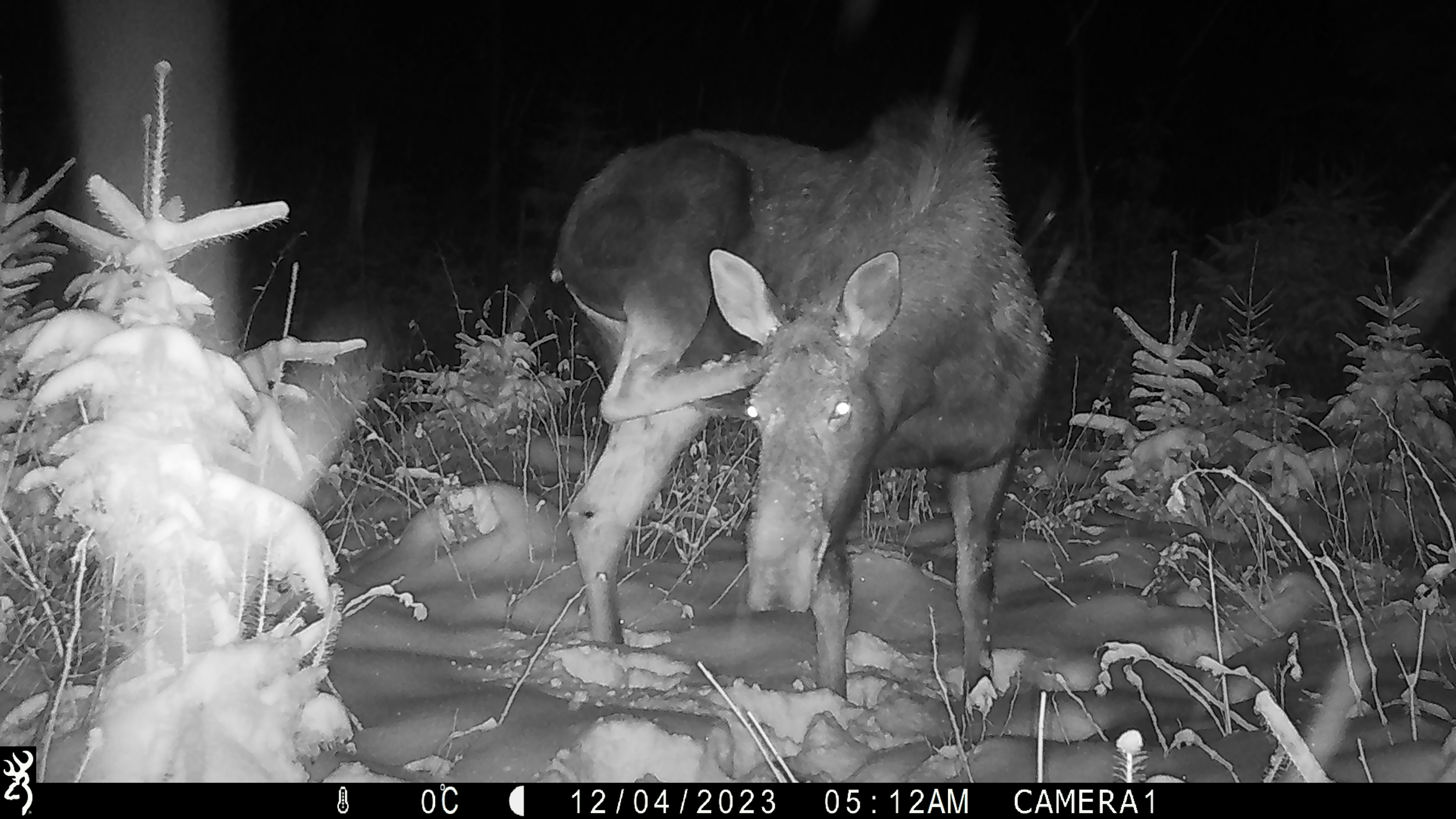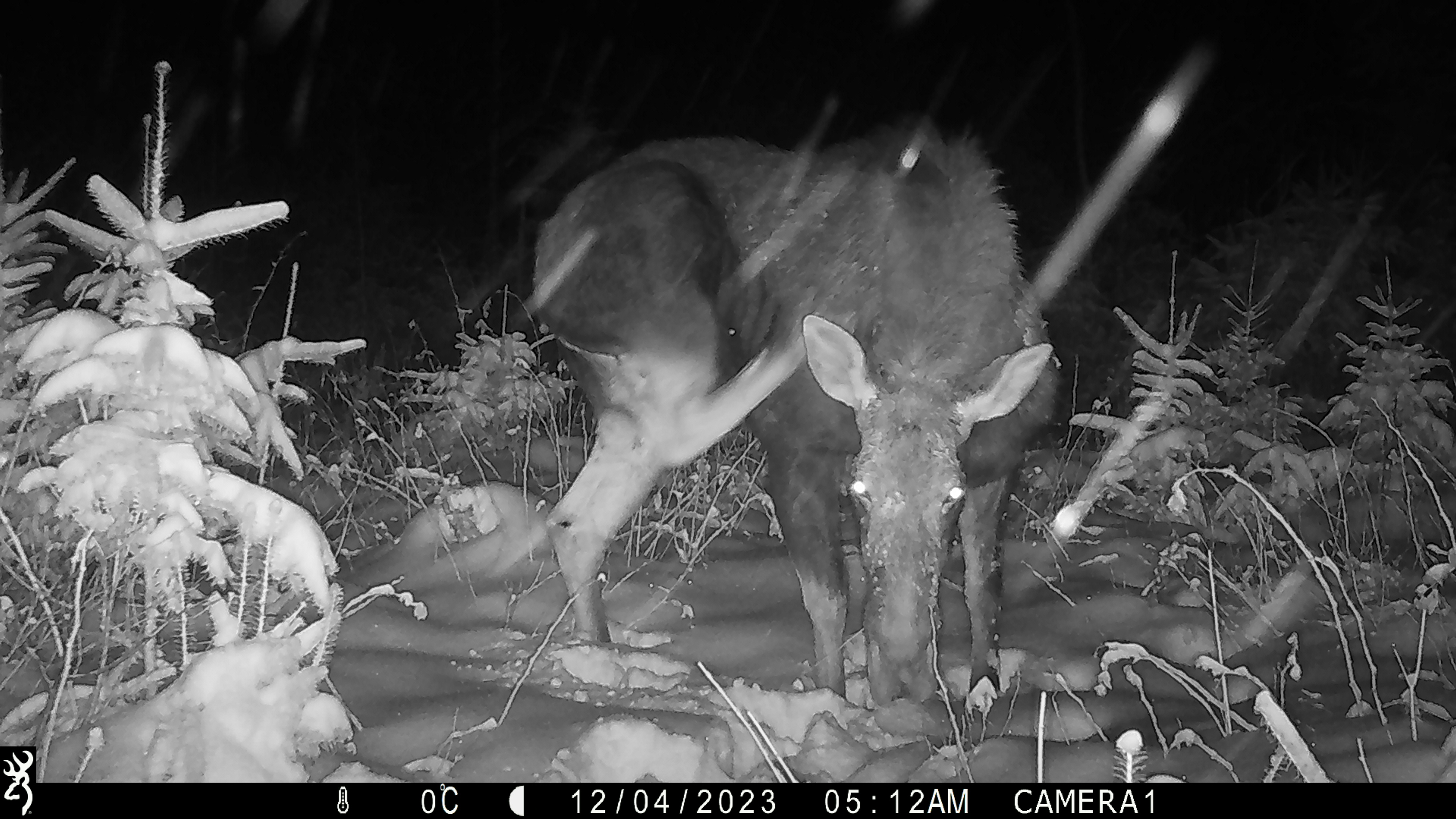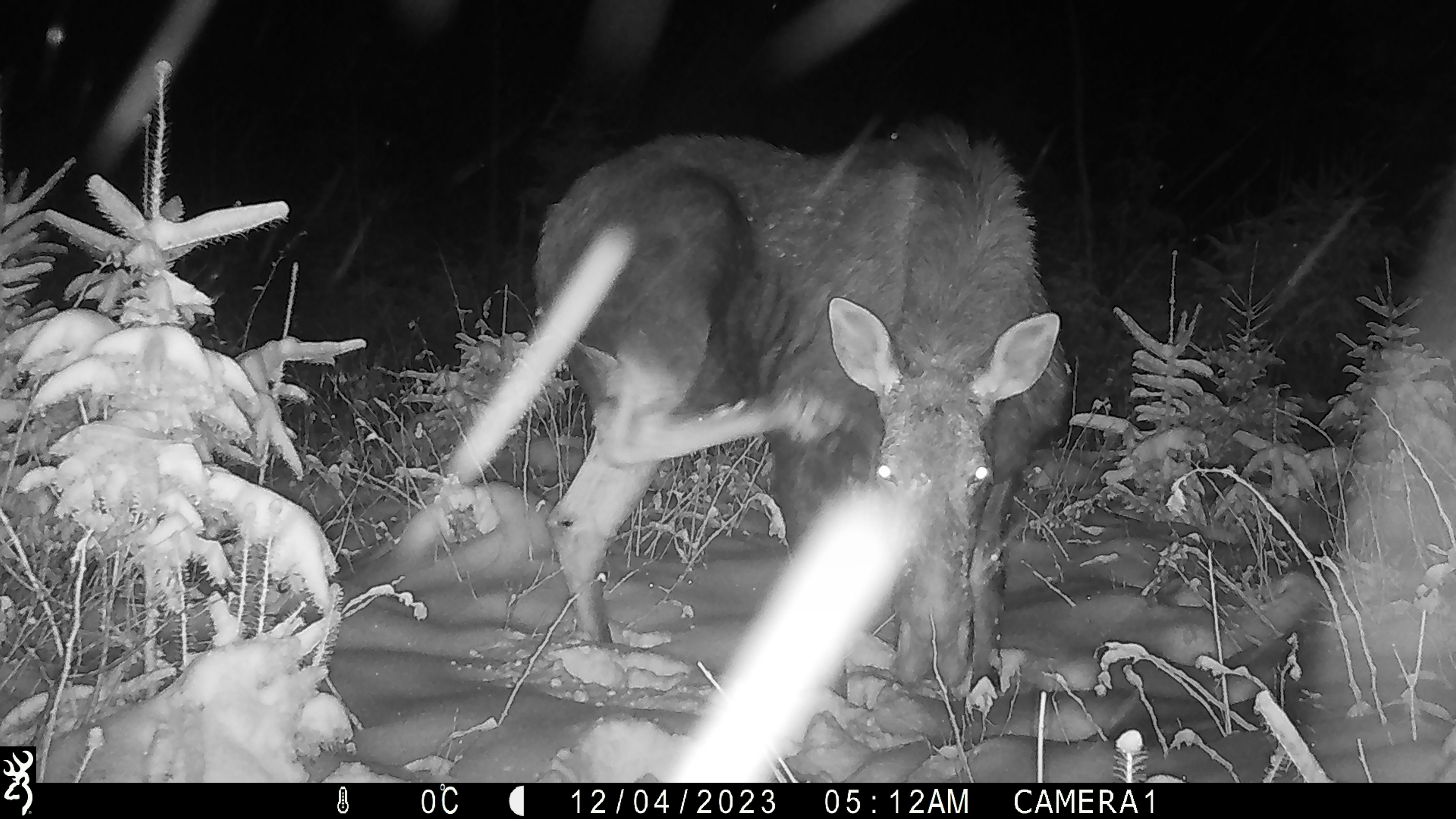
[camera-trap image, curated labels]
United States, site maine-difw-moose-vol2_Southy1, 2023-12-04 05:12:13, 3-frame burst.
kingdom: Animalia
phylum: Chordata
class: Mammalia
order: Artiodactyla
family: Cervidae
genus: Alces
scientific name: Alces alces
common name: moose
Moose (Alces alces).